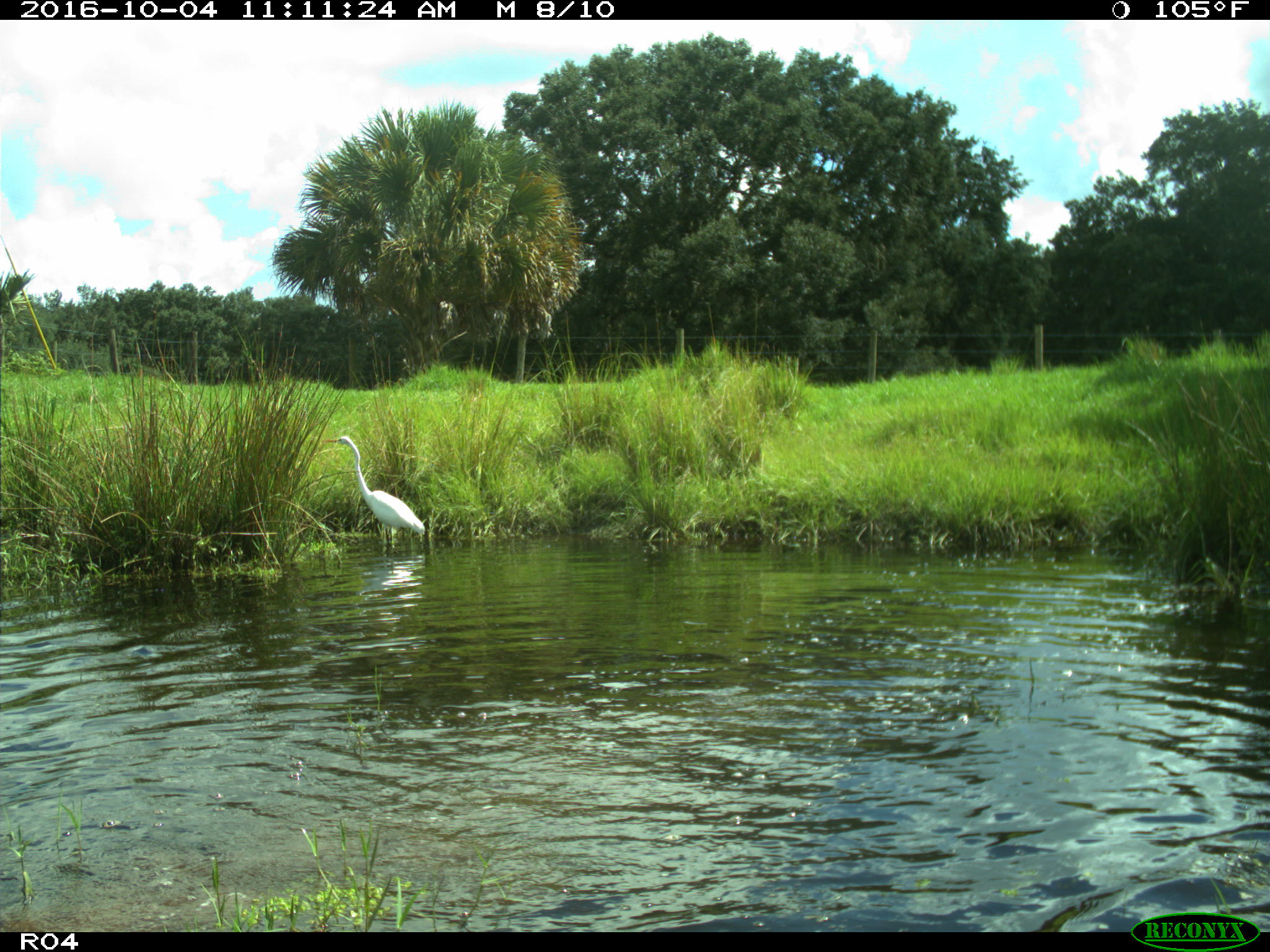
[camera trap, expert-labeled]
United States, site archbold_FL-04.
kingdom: Animalia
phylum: Chordata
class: Aves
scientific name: Aves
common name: birds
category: unidentified bird